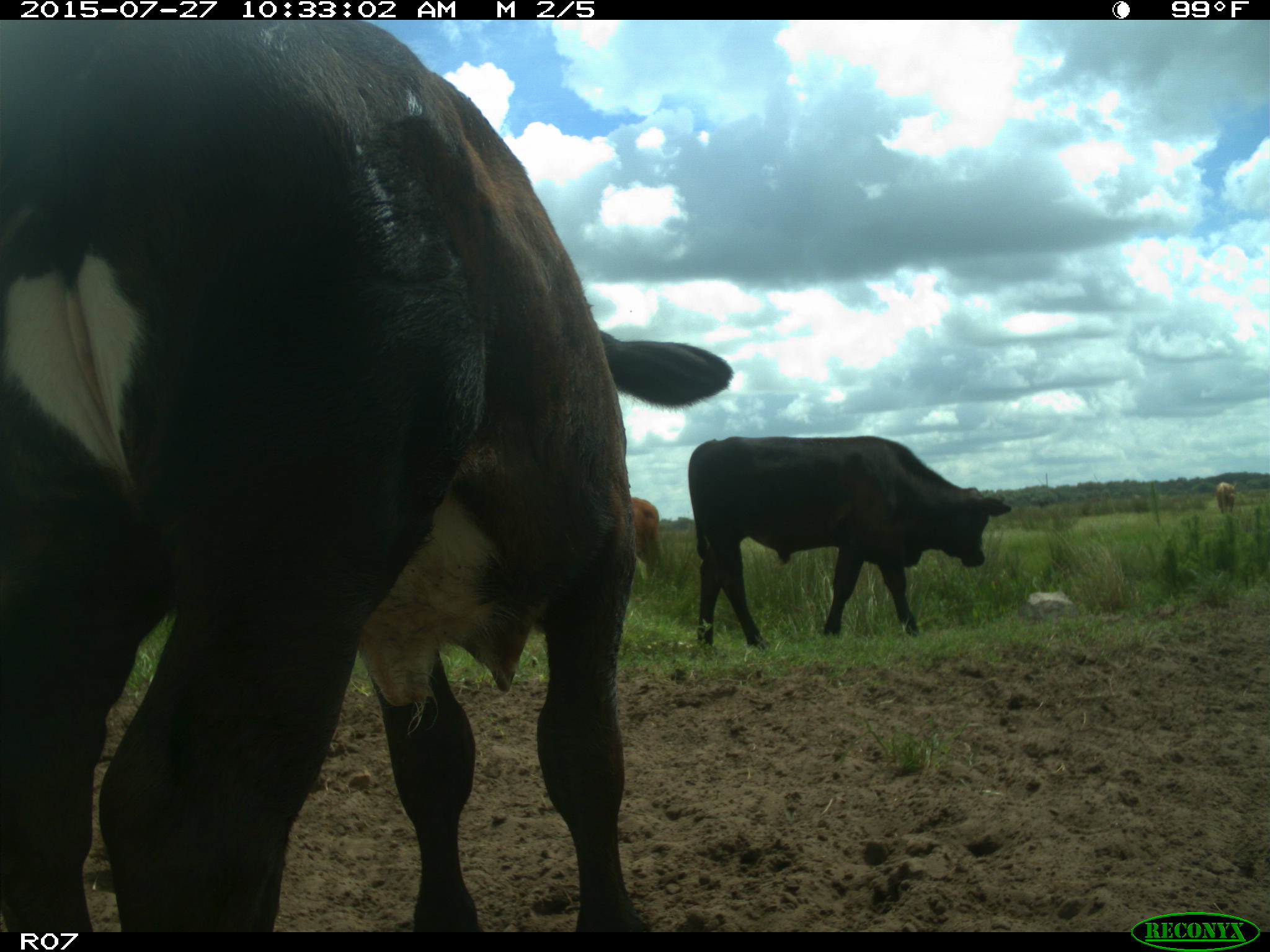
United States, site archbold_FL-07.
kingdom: Animalia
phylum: Chordata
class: Mammalia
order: Artiodactyla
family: Bovidae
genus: Bos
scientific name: Bos taurus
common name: domestic cow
Bos taurus (domestic cow).